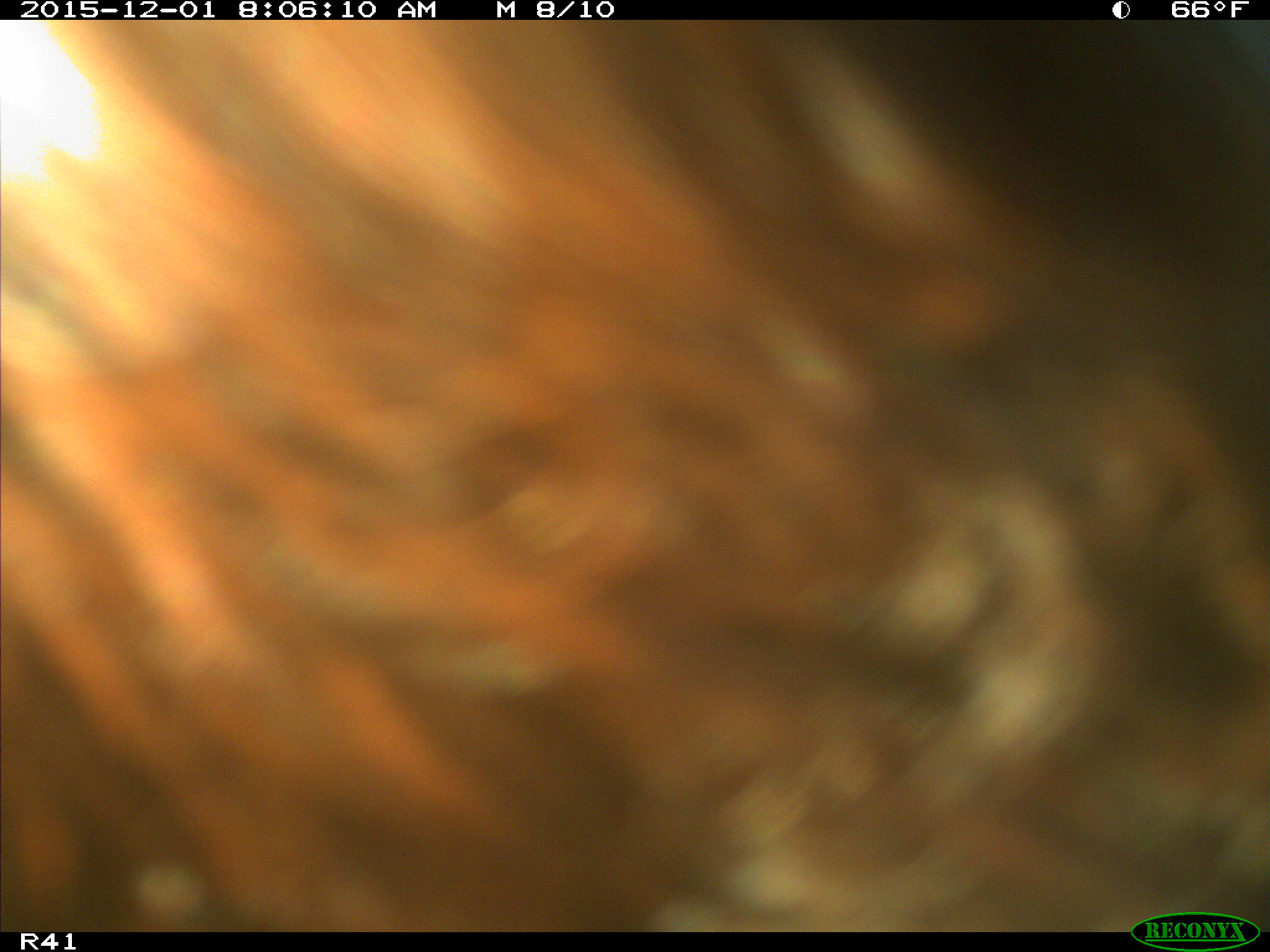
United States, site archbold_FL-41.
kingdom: Animalia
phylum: Chordata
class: Mammalia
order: Artiodactyla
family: Bovidae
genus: Bos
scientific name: Bos taurus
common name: domestic cow